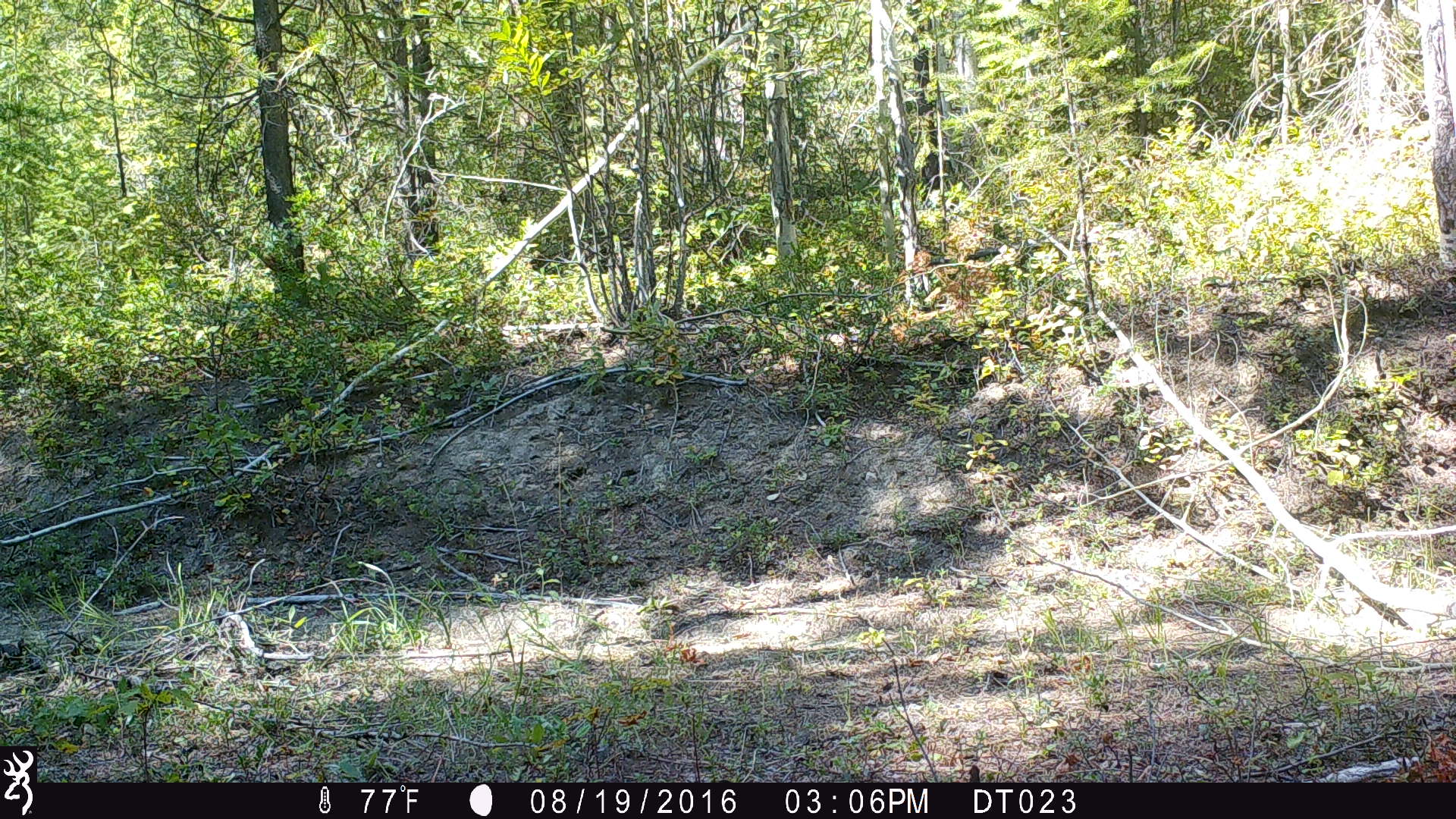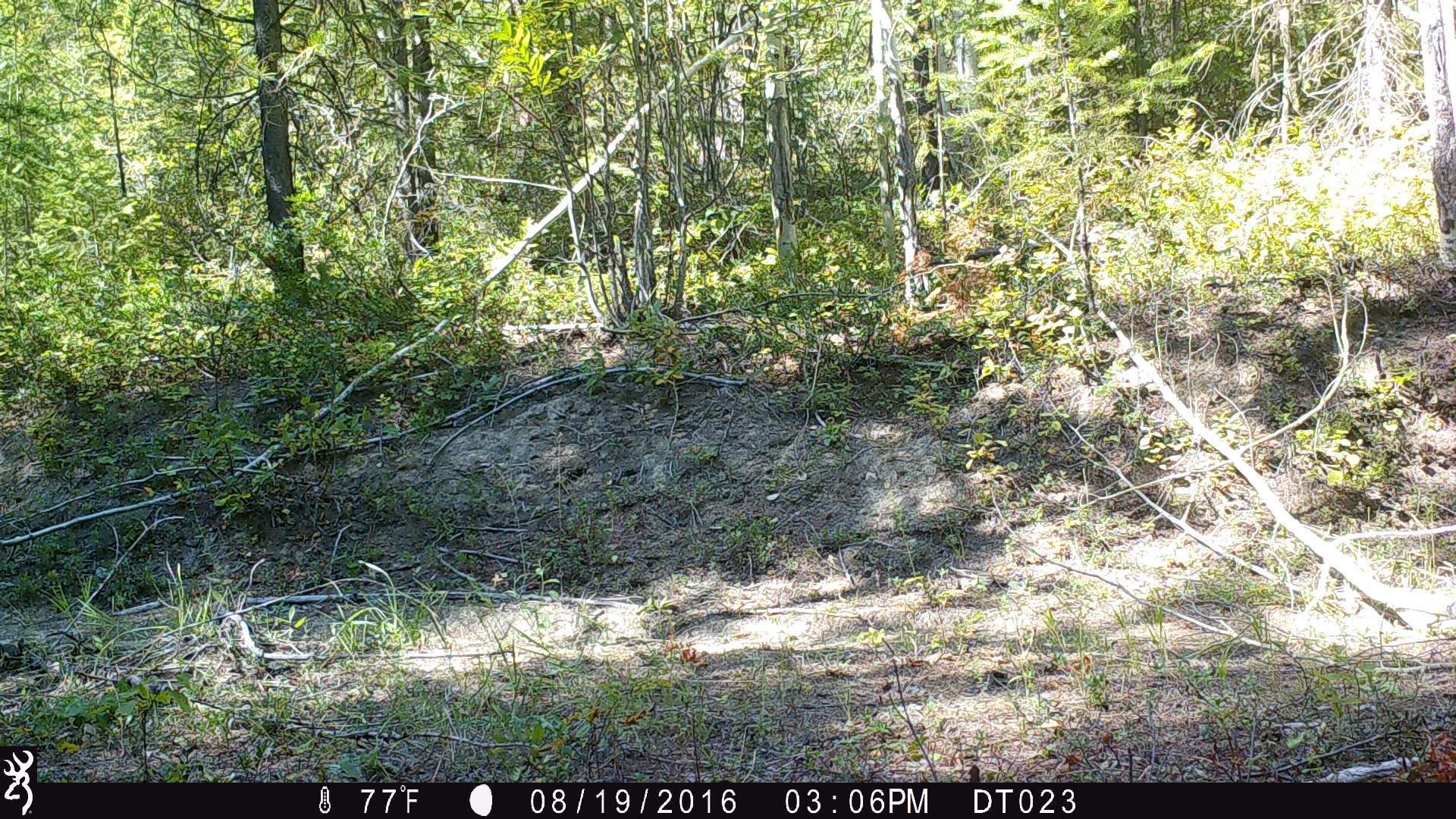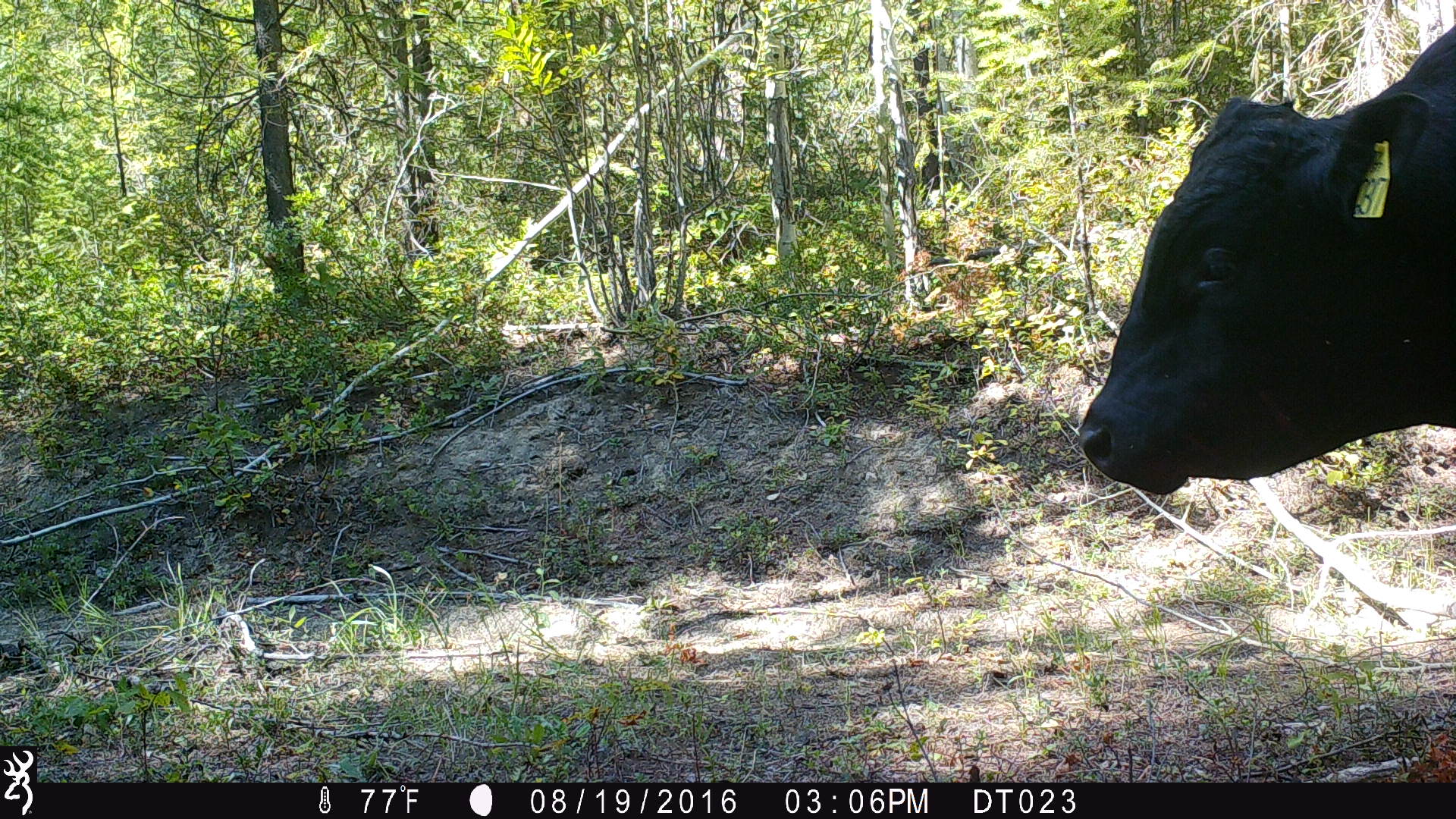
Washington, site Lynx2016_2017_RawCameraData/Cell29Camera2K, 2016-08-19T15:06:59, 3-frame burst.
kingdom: Animalia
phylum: Chordata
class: Mammalia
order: Artiodactyla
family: Bovidae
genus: Bos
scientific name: Bos taurus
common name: domestic cattle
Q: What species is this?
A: Domestic cattle (Bos taurus).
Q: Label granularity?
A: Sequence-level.